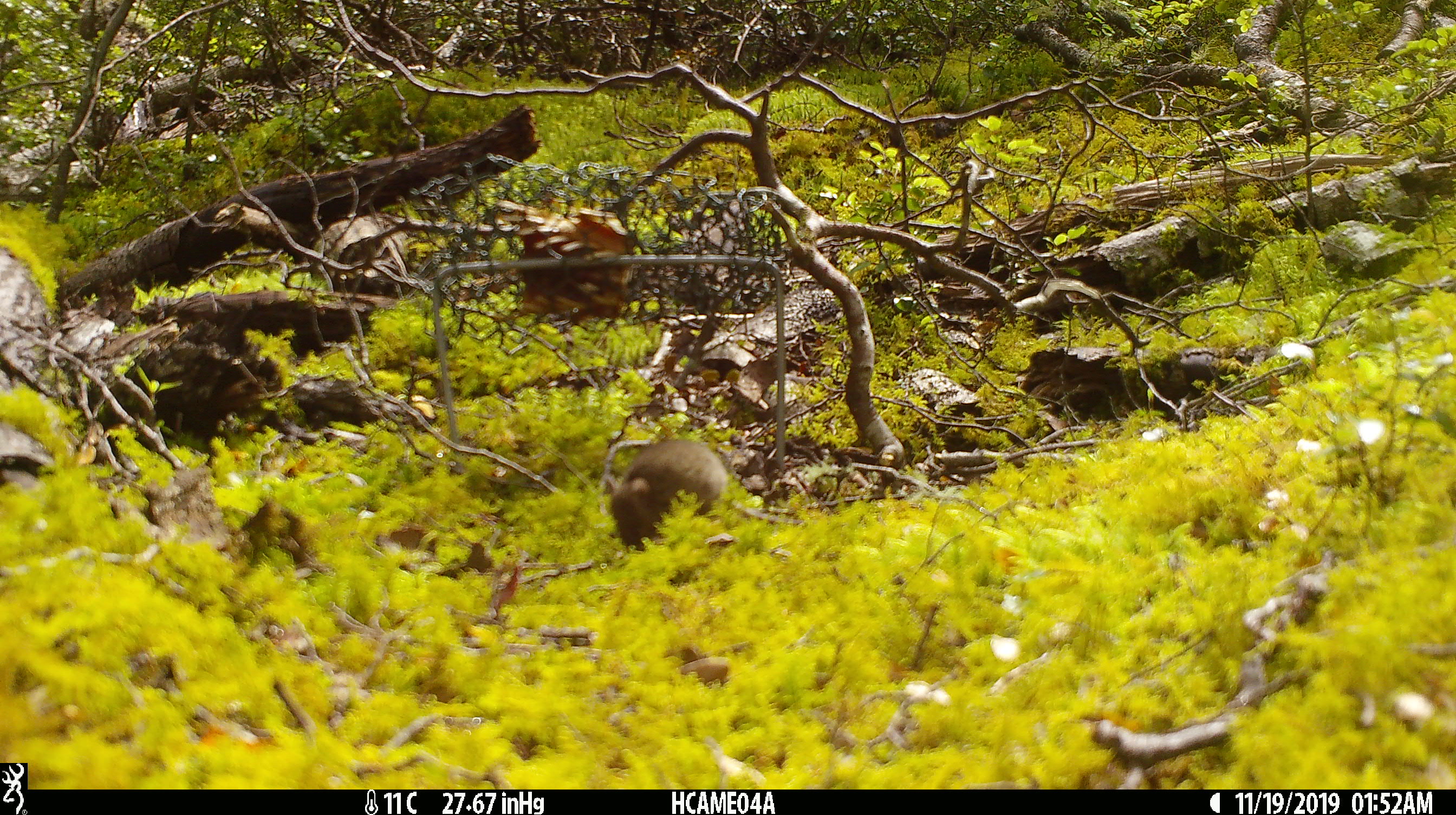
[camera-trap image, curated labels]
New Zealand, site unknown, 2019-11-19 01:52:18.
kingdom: Animalia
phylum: Chordata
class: Mammalia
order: Rodentia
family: Muridae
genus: Mus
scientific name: Mus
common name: mouse